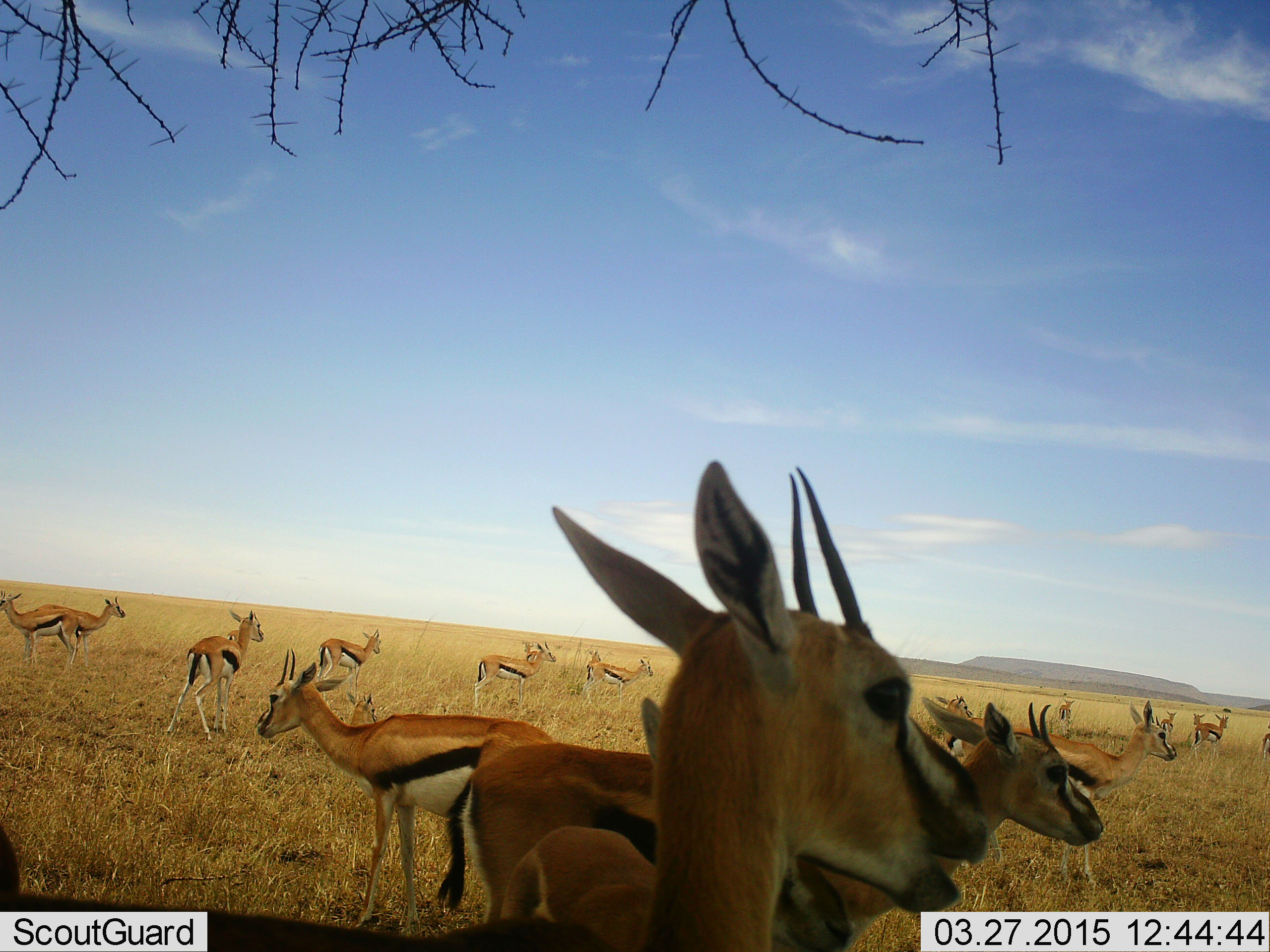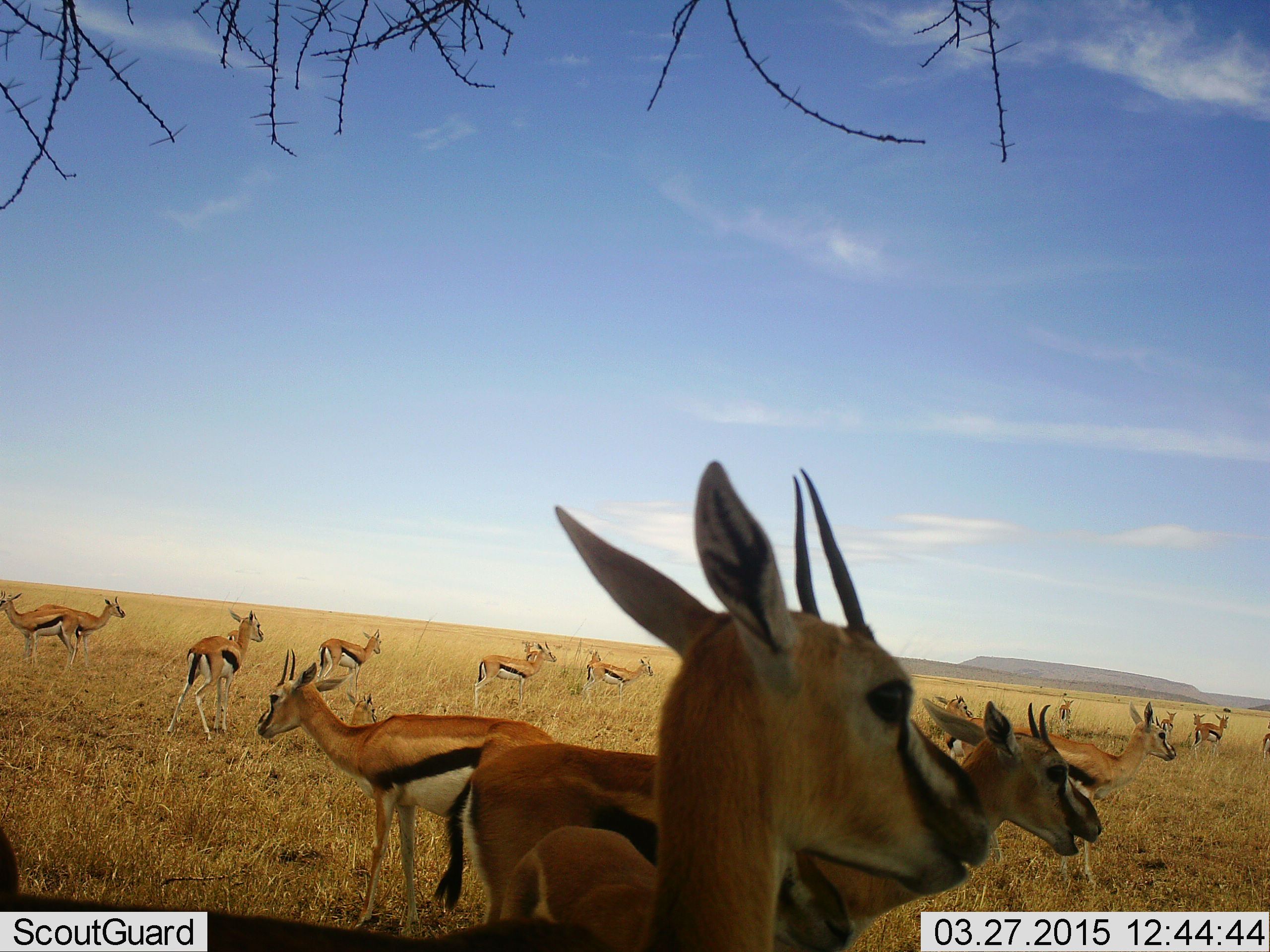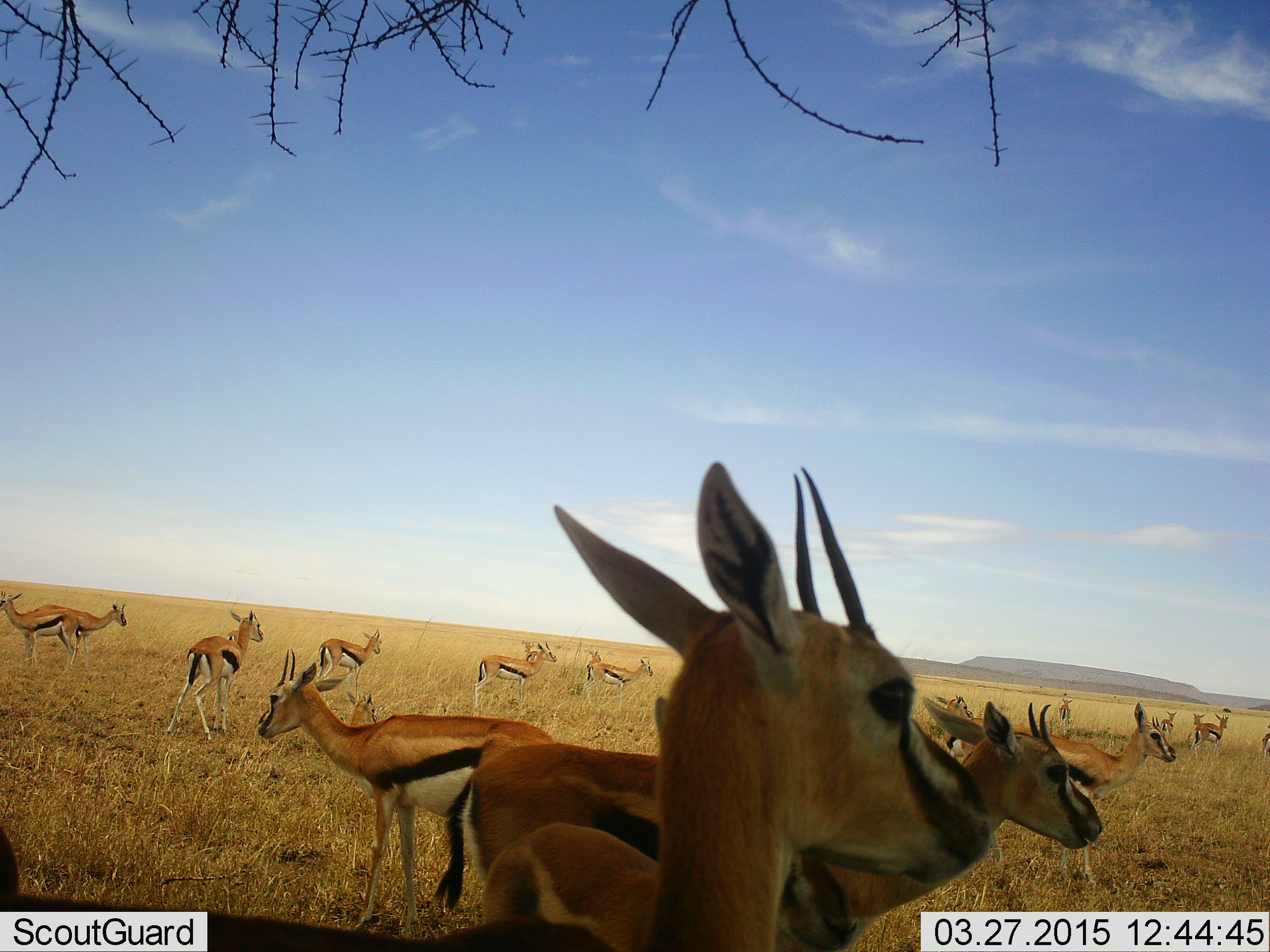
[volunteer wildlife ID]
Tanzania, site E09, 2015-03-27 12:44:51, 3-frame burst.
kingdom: Animalia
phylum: Chordata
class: Mammalia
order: Artiodactyla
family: Bovidae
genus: Eudorcas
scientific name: Eudorcas thomsonii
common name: thomson's gazelle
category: gazellethomsons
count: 11-50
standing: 70%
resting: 10%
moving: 40%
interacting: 0%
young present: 10%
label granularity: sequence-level